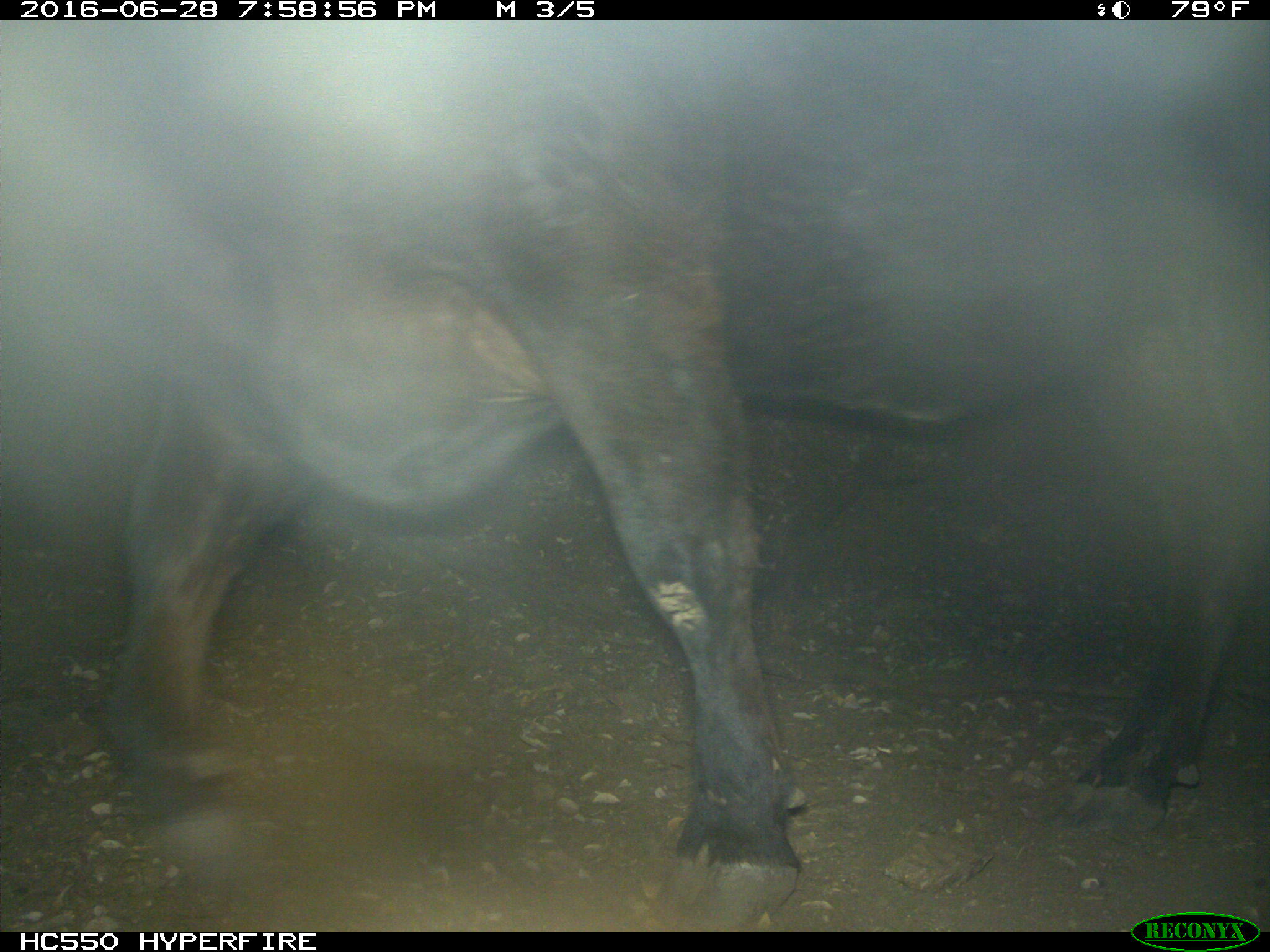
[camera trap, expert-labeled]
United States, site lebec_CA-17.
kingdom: Animalia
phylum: Chordata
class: Mammalia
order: Artiodactyla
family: Bovidae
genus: Bos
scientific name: Bos taurus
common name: domestic cow